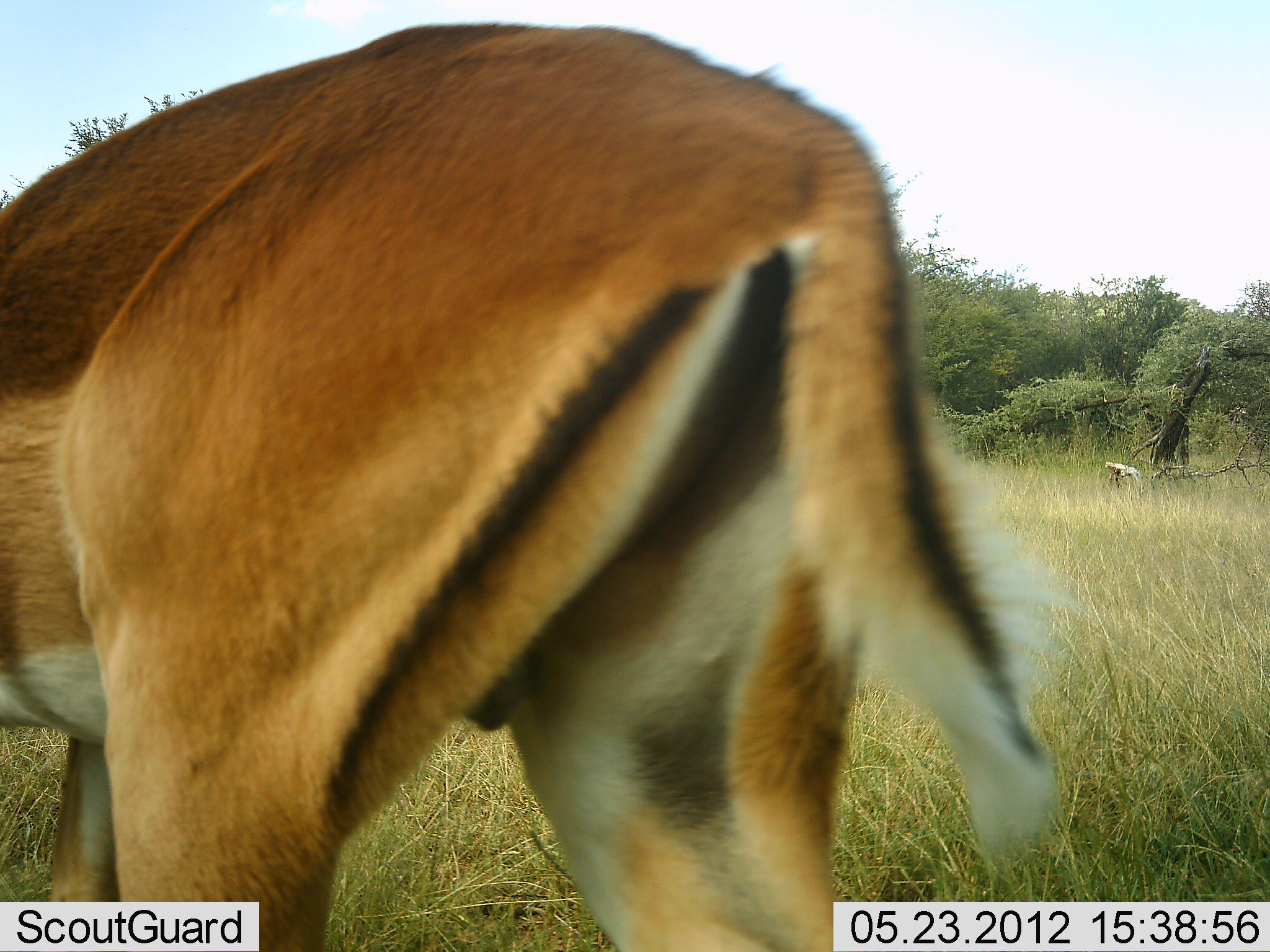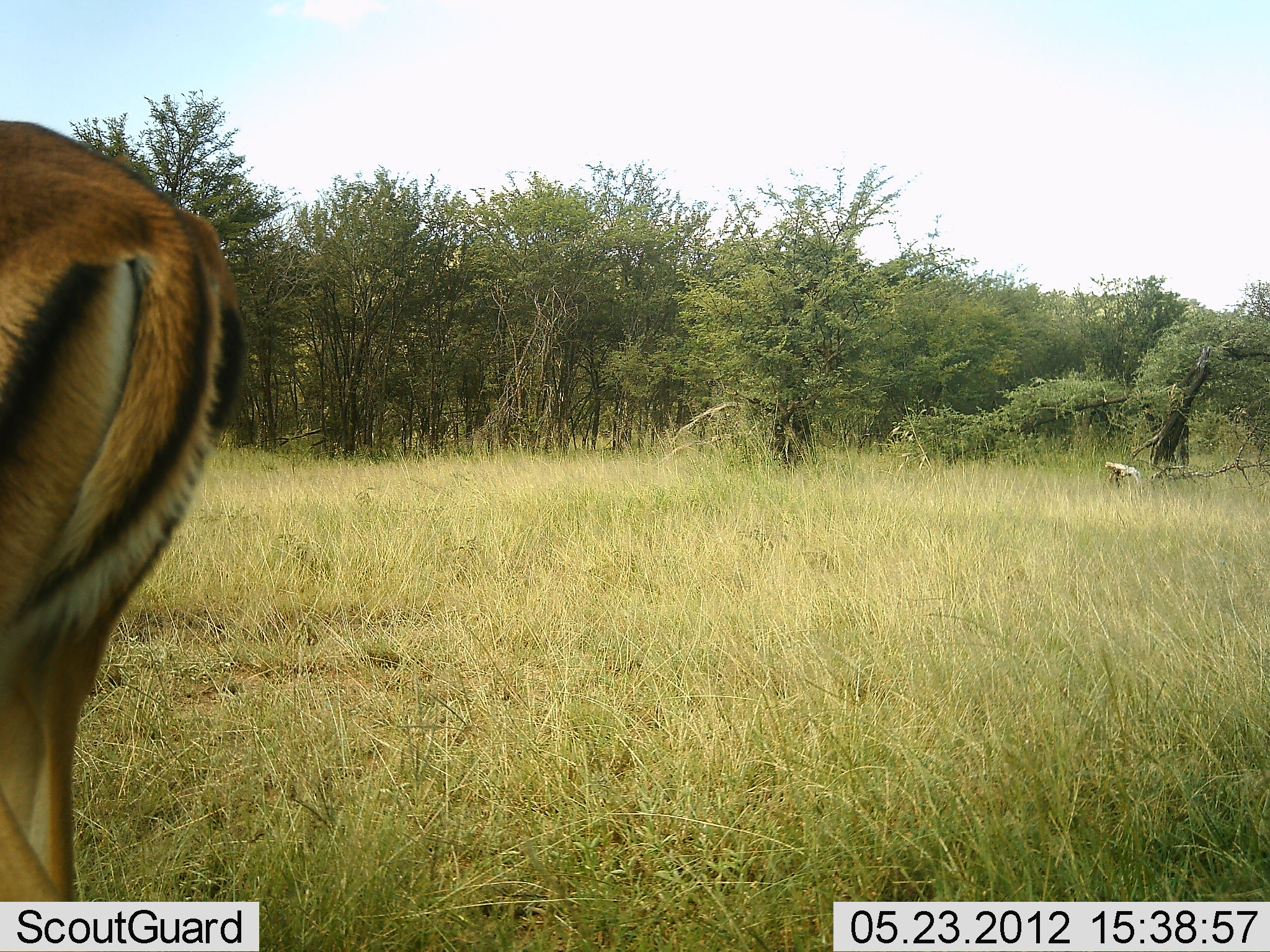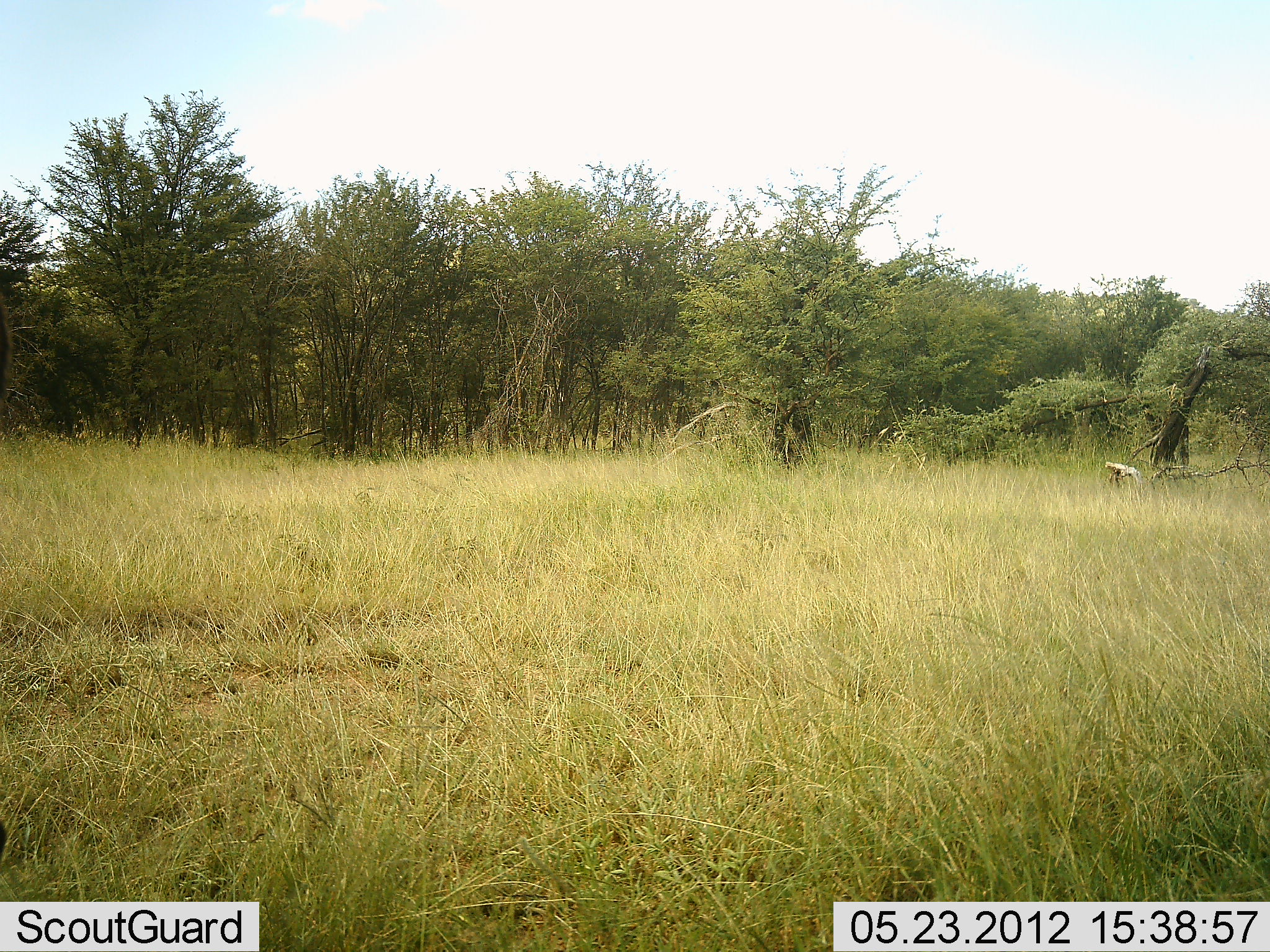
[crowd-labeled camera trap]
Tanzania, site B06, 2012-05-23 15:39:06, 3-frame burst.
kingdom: Animalia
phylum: Chordata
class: Mammalia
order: Artiodactyla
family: Bovidae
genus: Aepyceros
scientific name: Aepyceros melampus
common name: impala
Impala (Aepyceros melampus), count 1. Behavior (volunteer vote fractions): standing 0%, resting 0%, moving 100%, interacting 0%. Young present (vote fraction): 0%. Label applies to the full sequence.